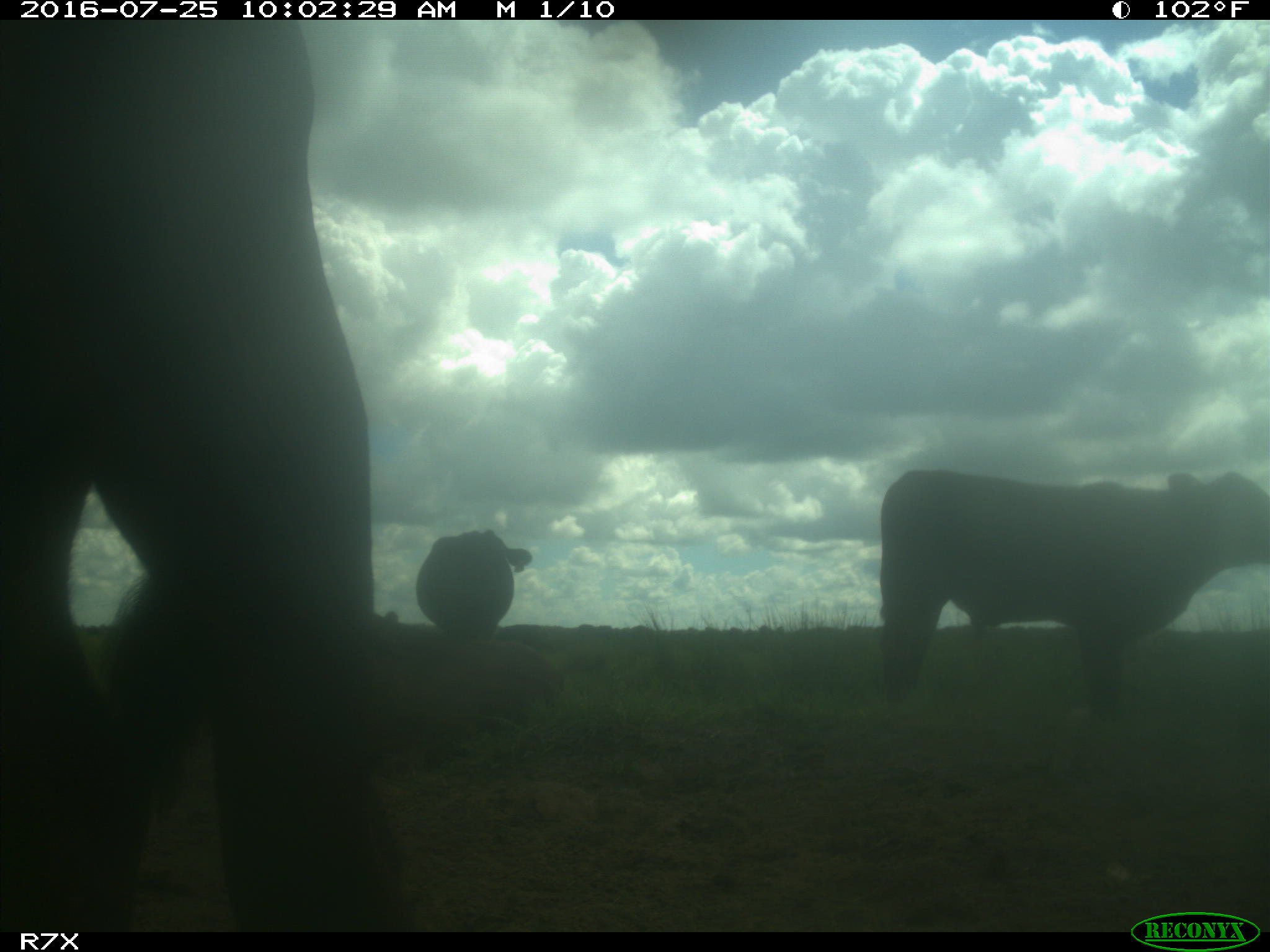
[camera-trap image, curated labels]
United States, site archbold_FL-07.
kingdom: Animalia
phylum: Chordata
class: Mammalia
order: Artiodactyla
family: Bovidae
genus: Bos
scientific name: Bos taurus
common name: domestic cow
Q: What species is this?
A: Bos taurus (domestic cow).